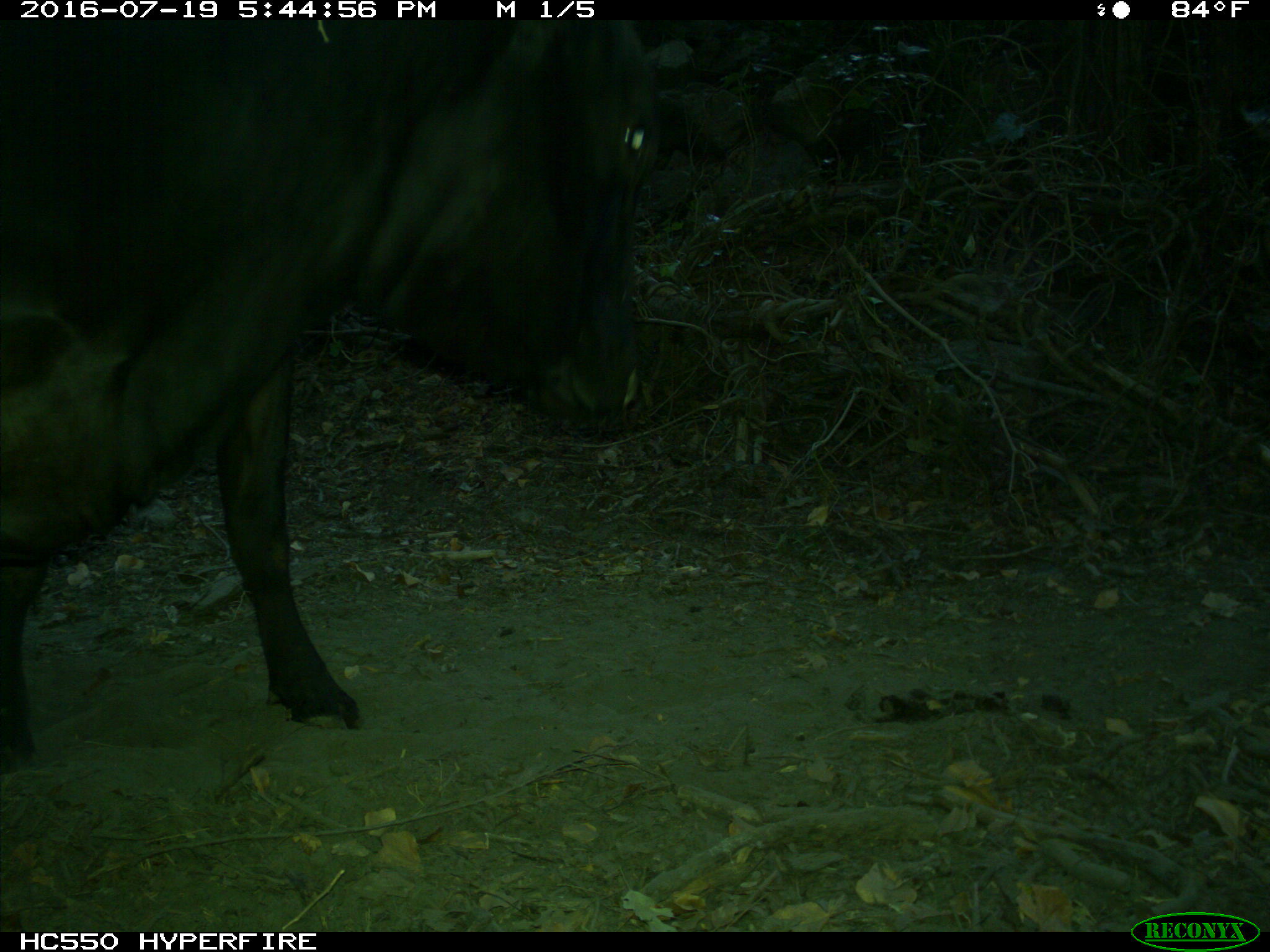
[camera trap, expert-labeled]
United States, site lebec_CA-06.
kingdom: Animalia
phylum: Chordata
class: Mammalia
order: Artiodactyla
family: Bovidae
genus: Bos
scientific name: Bos taurus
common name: domestic cow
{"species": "Bos taurus (domestic cow)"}